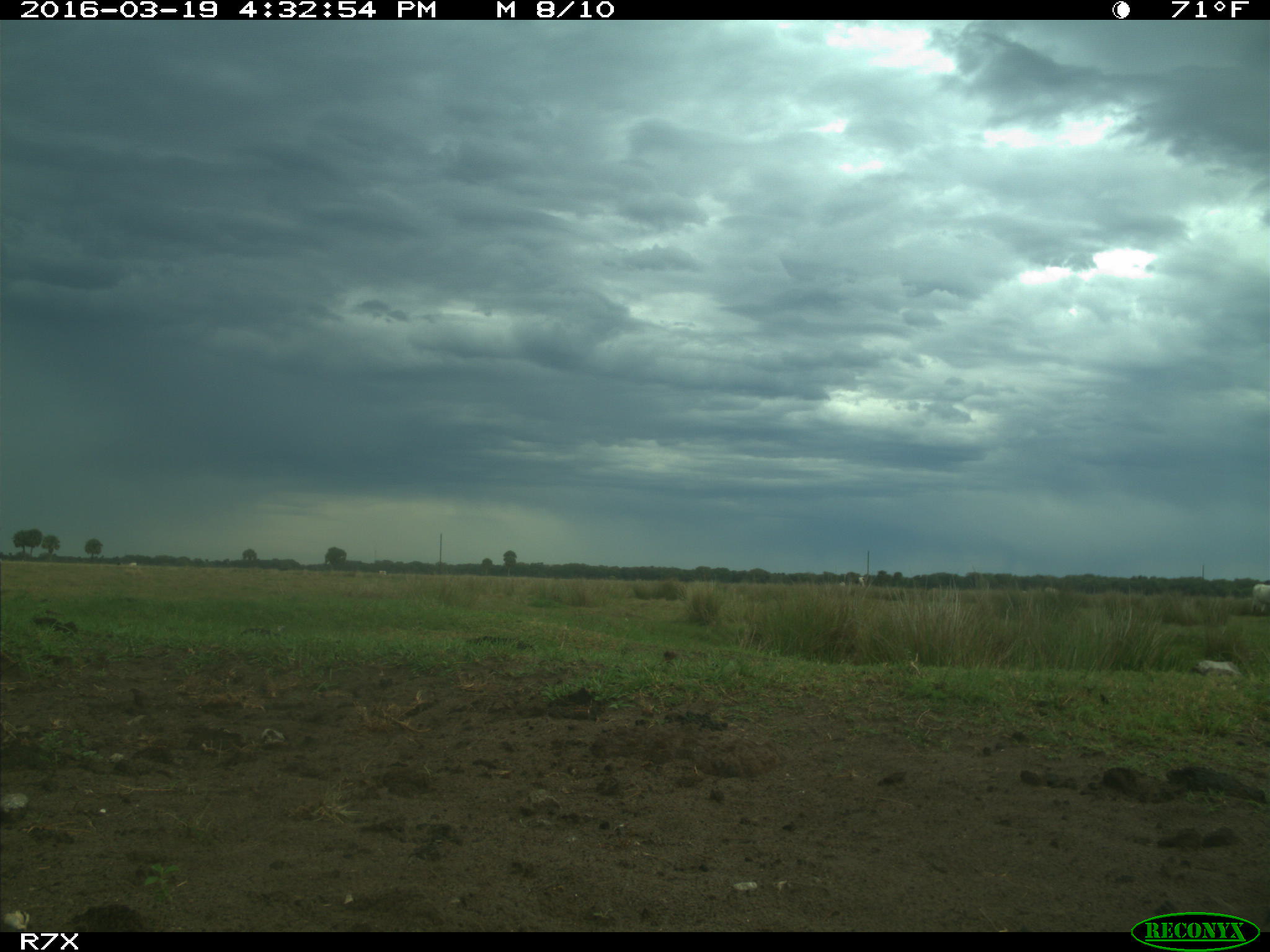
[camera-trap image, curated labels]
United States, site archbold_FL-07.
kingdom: Animalia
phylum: Chordata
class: Mammalia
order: Artiodactyla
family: Bovidae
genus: Bos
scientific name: Bos taurus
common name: domestic cow